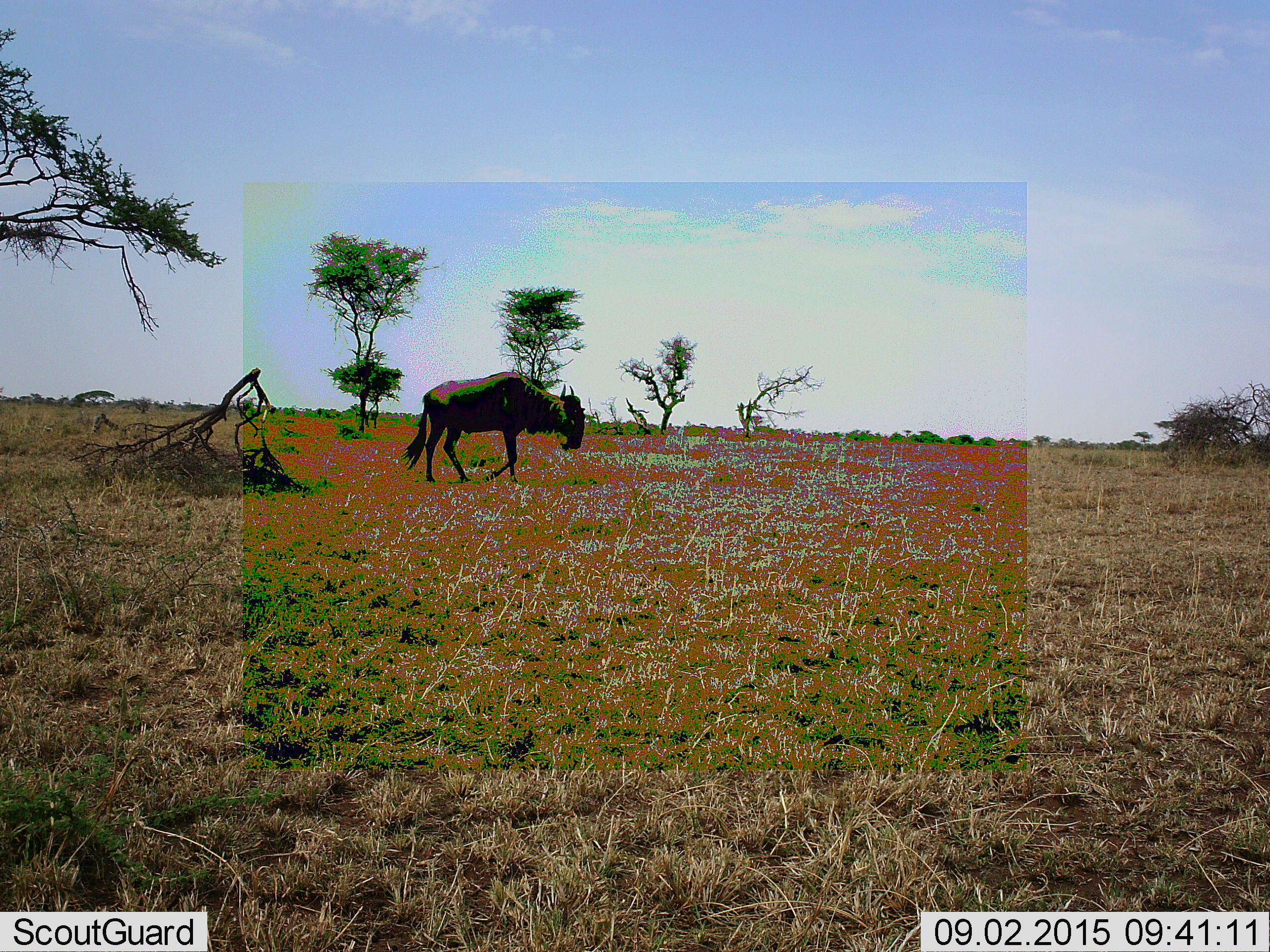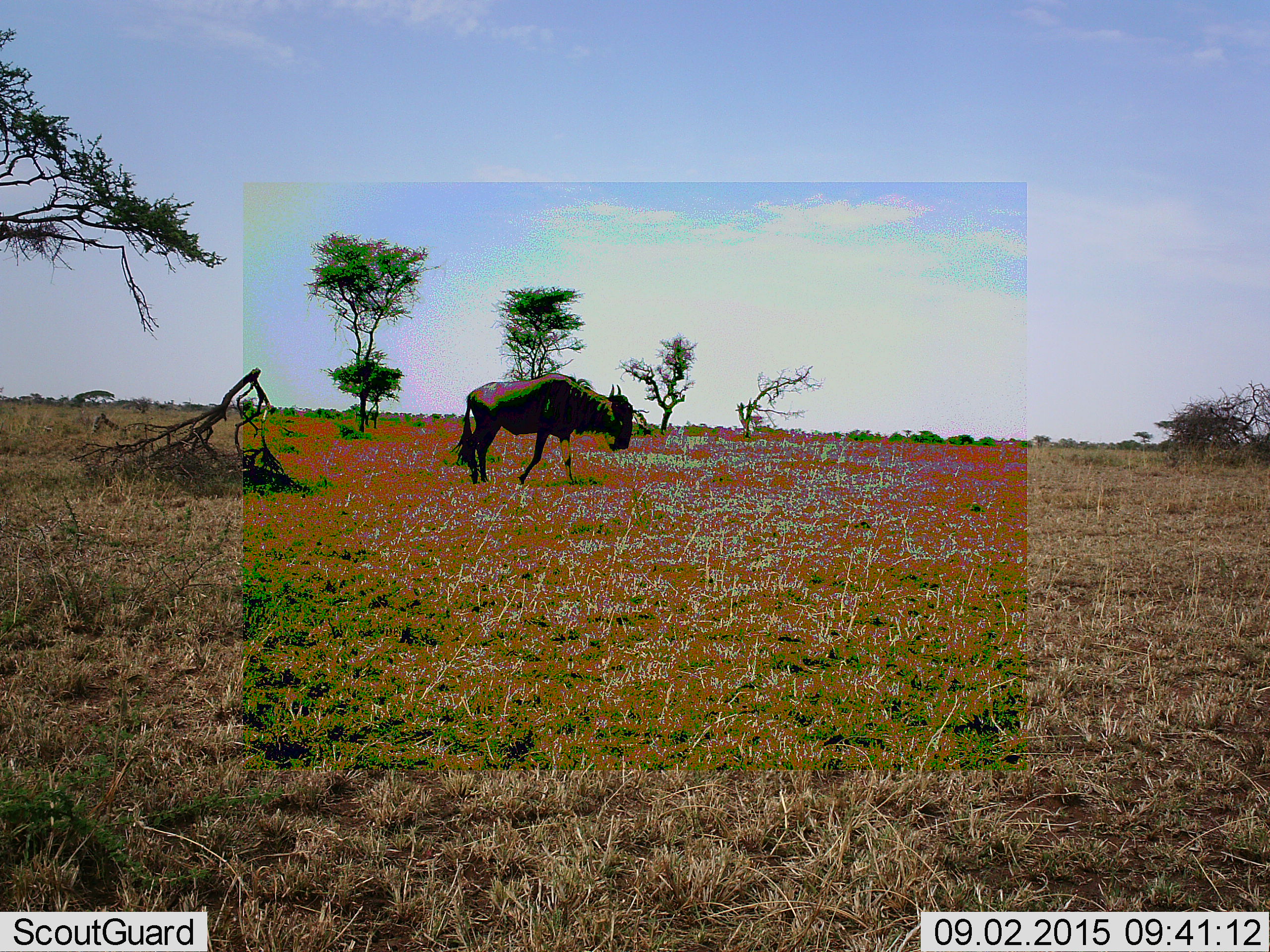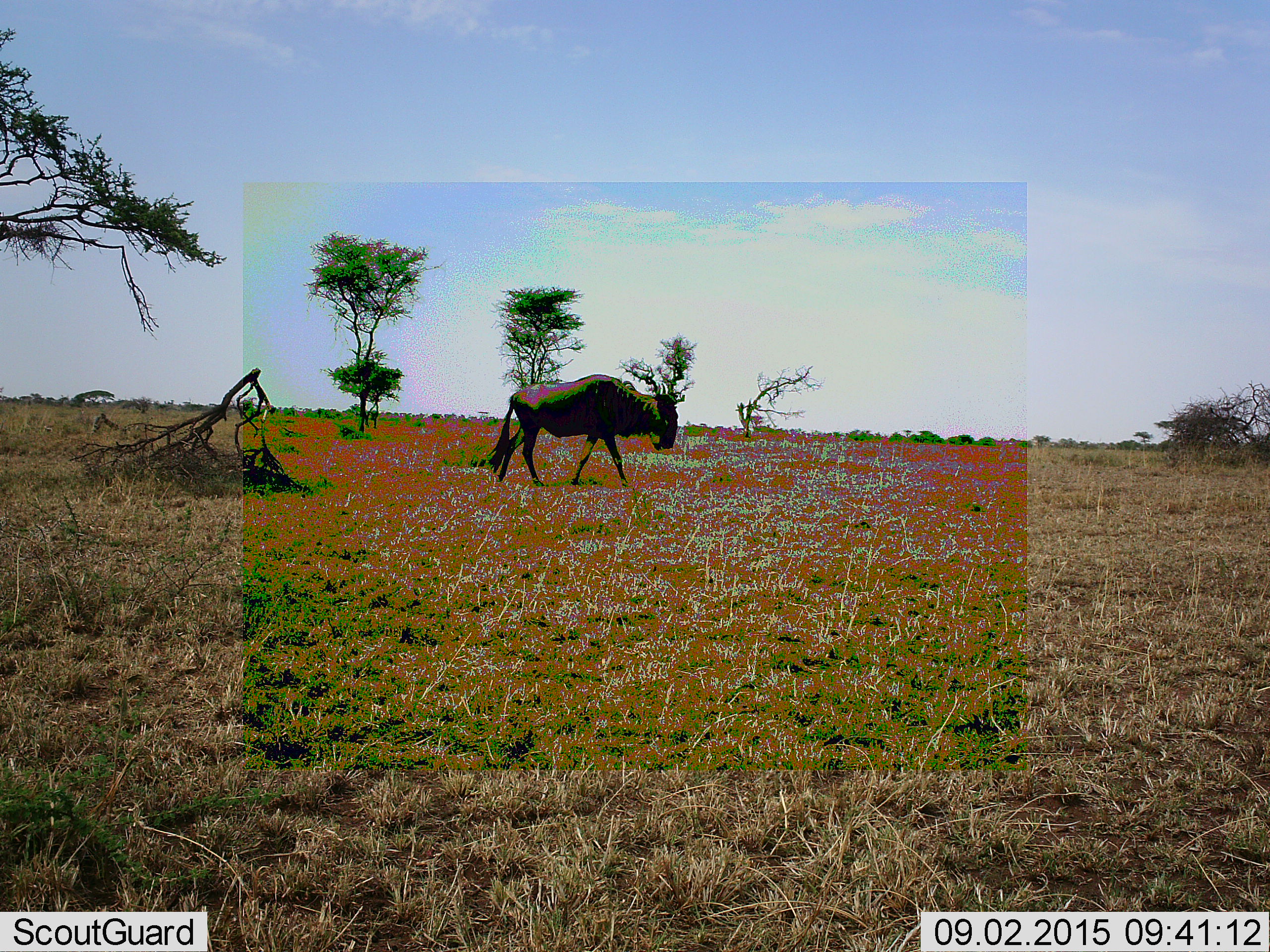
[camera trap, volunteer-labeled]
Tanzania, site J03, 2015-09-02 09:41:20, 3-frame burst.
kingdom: Animalia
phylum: Chordata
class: Mammalia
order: Artiodactyla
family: Bovidae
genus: Connochaetes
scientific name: Connochaetes taurinus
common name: blue wildebeest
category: wildebeest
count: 1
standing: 33%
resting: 0%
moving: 89%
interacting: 0%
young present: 0%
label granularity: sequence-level